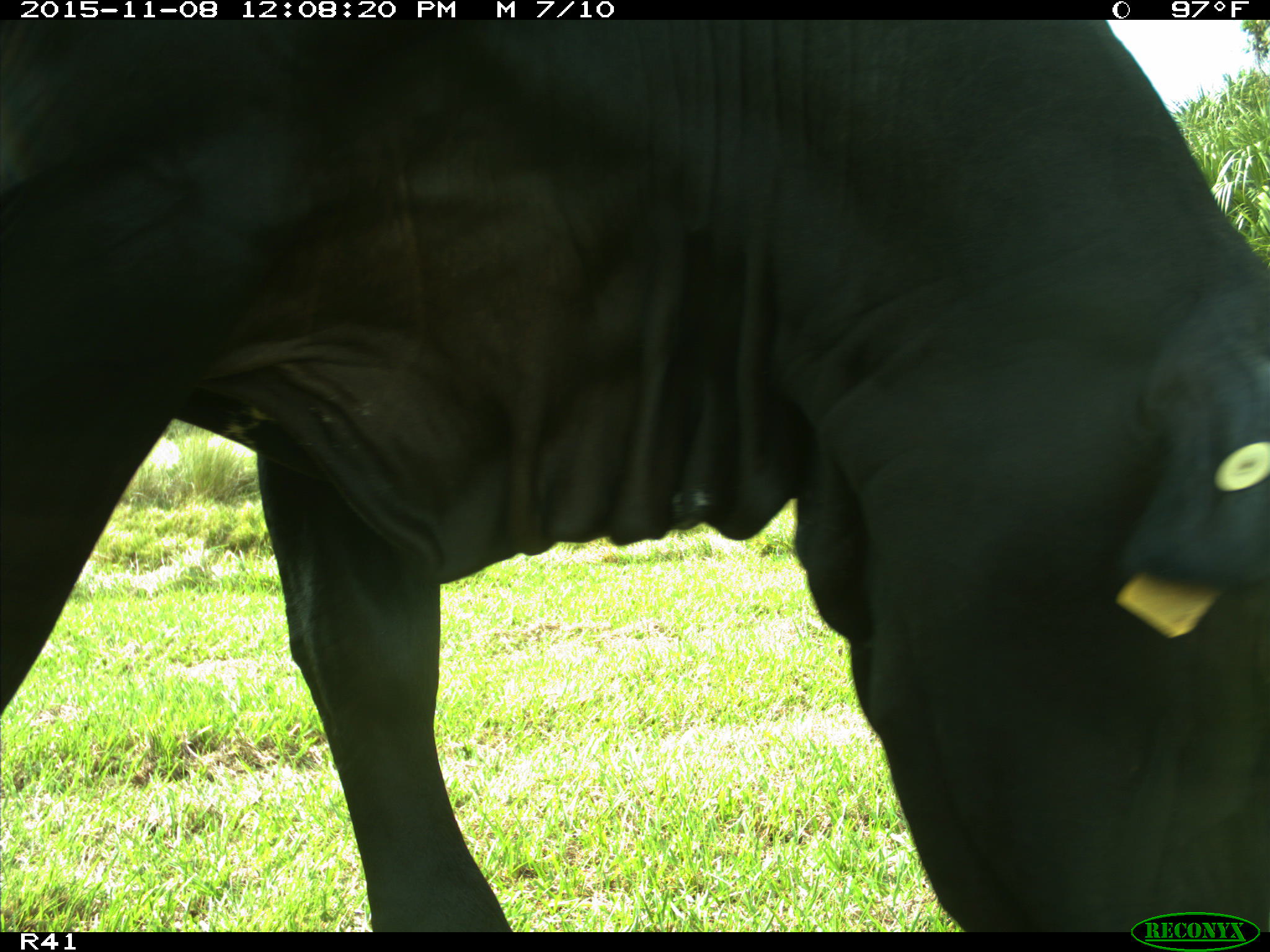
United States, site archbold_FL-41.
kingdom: Animalia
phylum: Chordata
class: Mammalia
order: Artiodactyla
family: Bovidae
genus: Bos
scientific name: Bos taurus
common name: domestic cow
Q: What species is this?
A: Bos taurus (domestic cow).